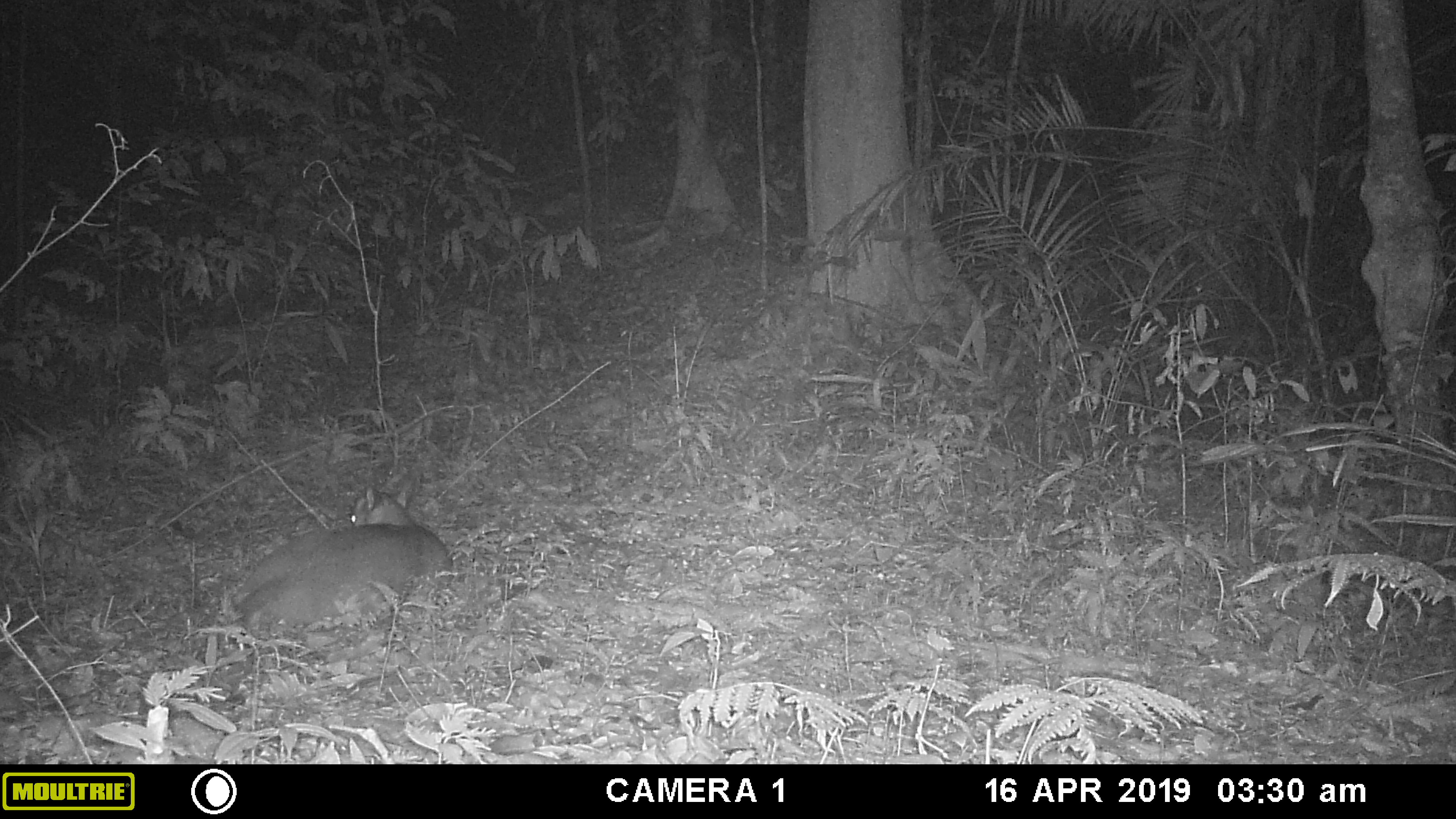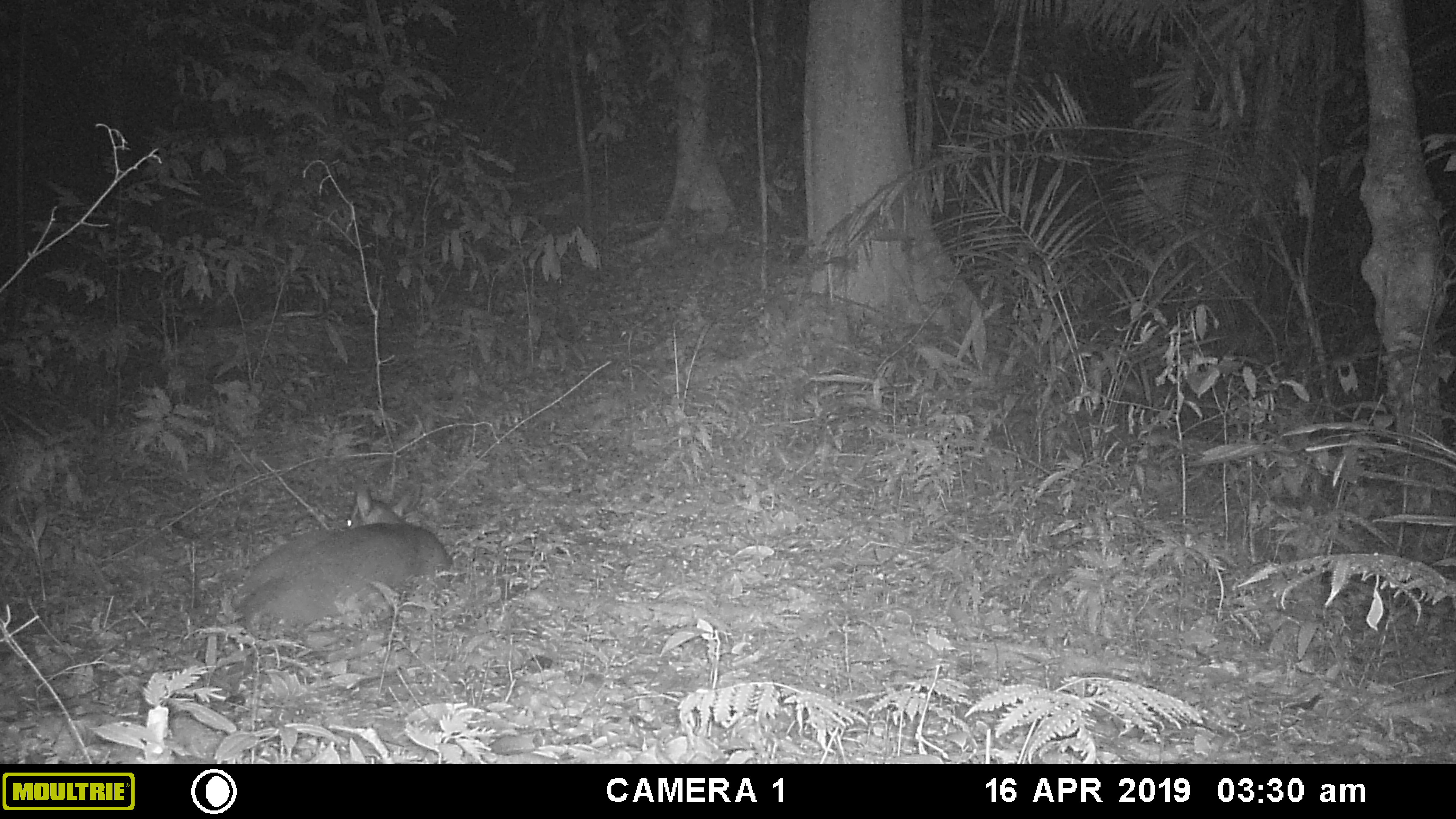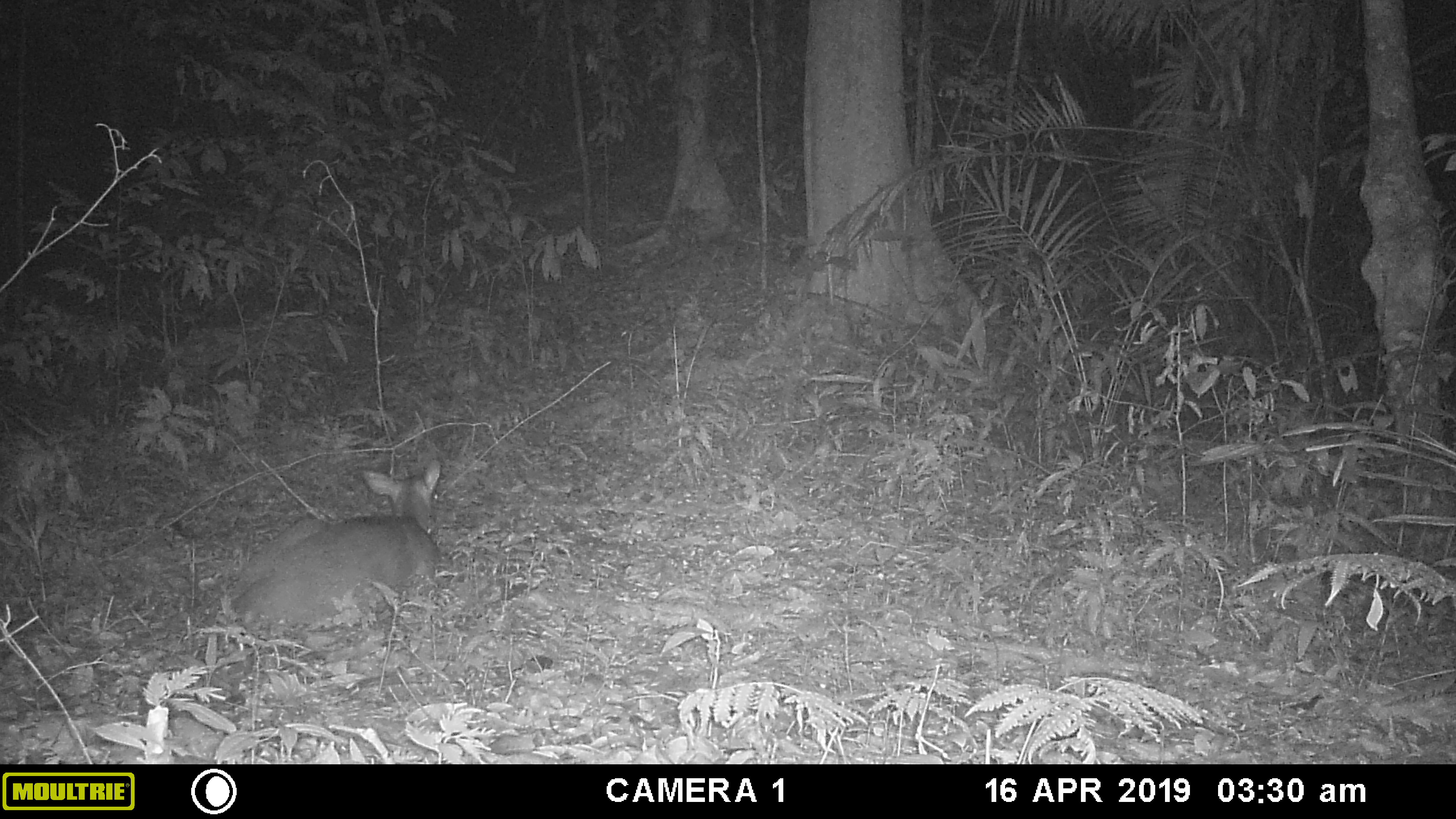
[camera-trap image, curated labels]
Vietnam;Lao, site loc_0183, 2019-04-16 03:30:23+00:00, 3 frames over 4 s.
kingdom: Animalia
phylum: Chordata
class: Mammalia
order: Artiodactyla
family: Cervidae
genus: Muntiacus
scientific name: Muntiacus vuquangensis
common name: large-antlered muntjac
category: large antlered muntjac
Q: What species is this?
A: Large antlered muntjac (large-antlered muntjac) (Muntiacus vuquangensis).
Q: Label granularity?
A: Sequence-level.